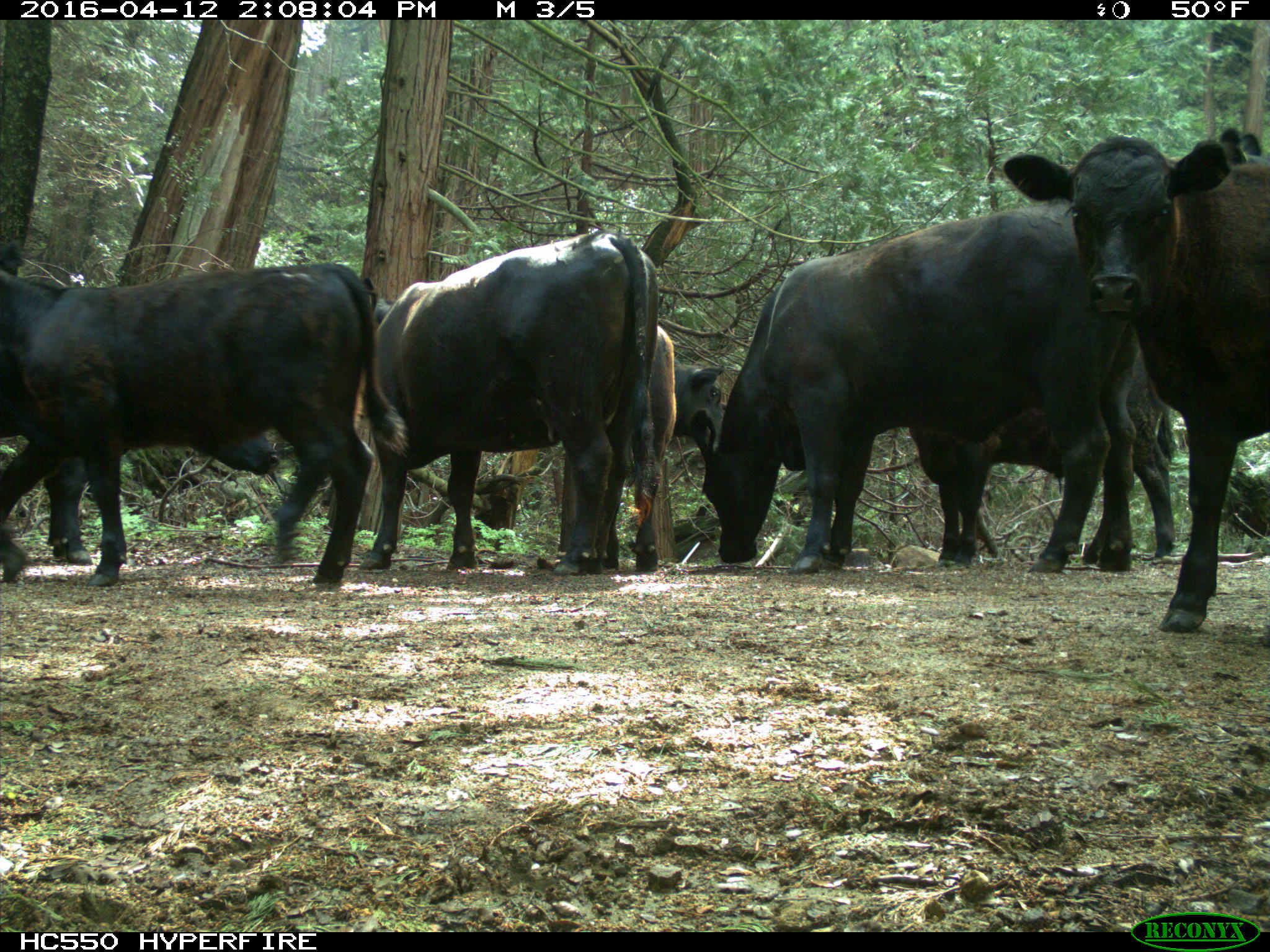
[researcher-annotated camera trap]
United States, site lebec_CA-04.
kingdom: Animalia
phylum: Chordata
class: Mammalia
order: Artiodactyla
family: Bovidae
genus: Bos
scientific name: Bos taurus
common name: domestic cow